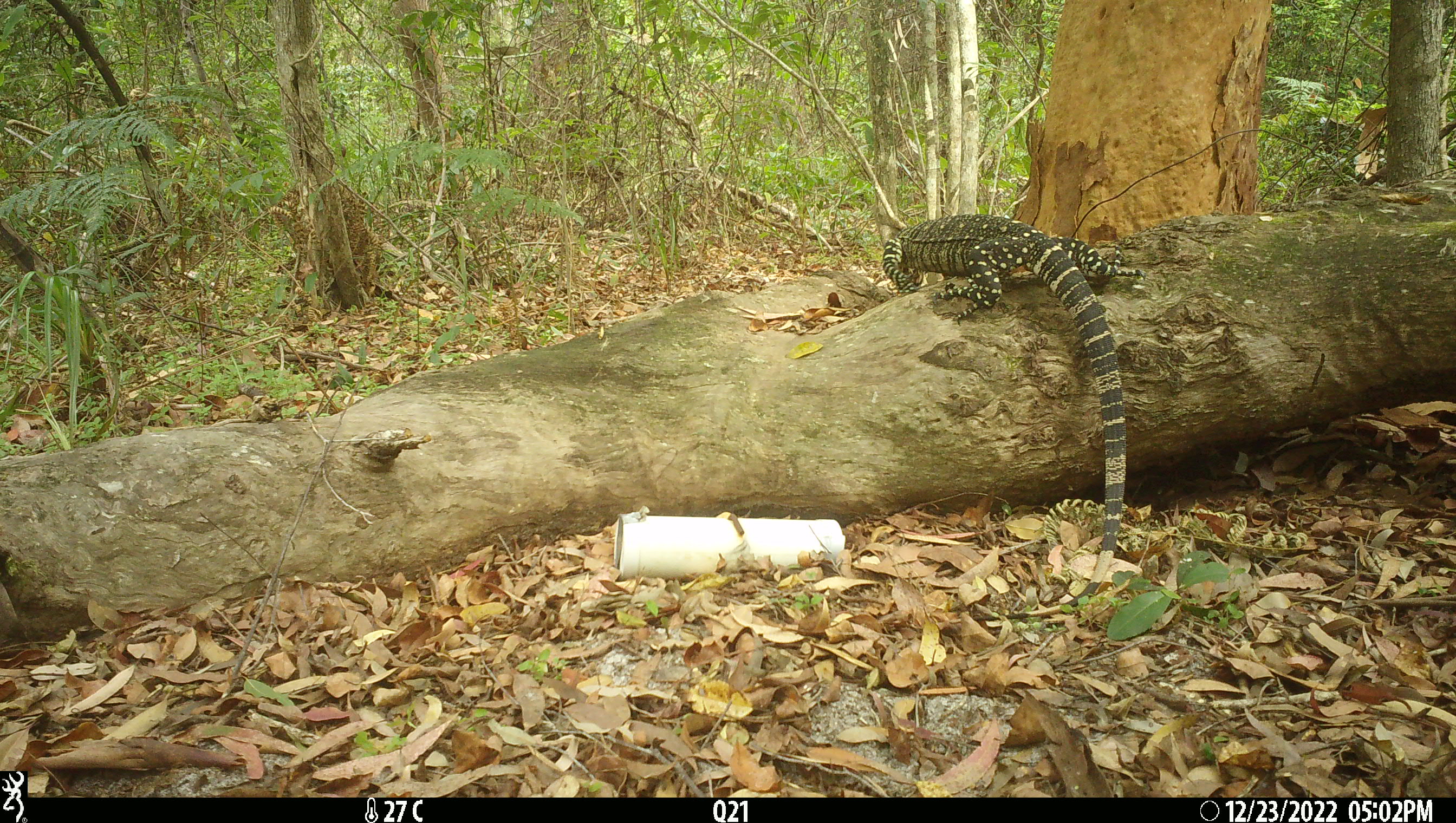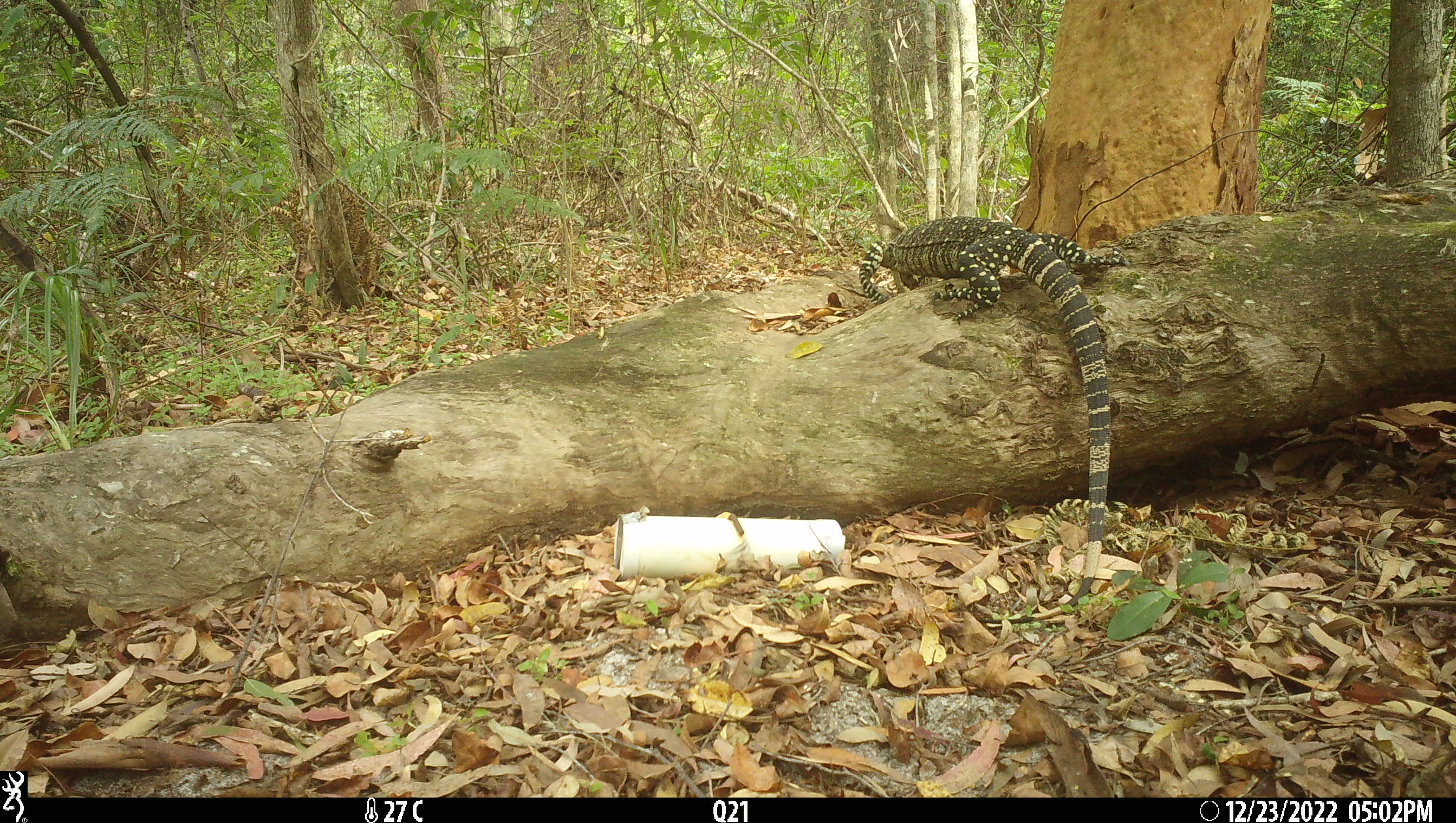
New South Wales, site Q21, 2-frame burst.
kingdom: Animalia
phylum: Chordata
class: Reptilia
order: Squamata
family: Varanidae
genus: Varanus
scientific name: Varanus varius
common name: lace monitor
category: goanna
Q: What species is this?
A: Goanna (lace monitor) (Varanus varius).